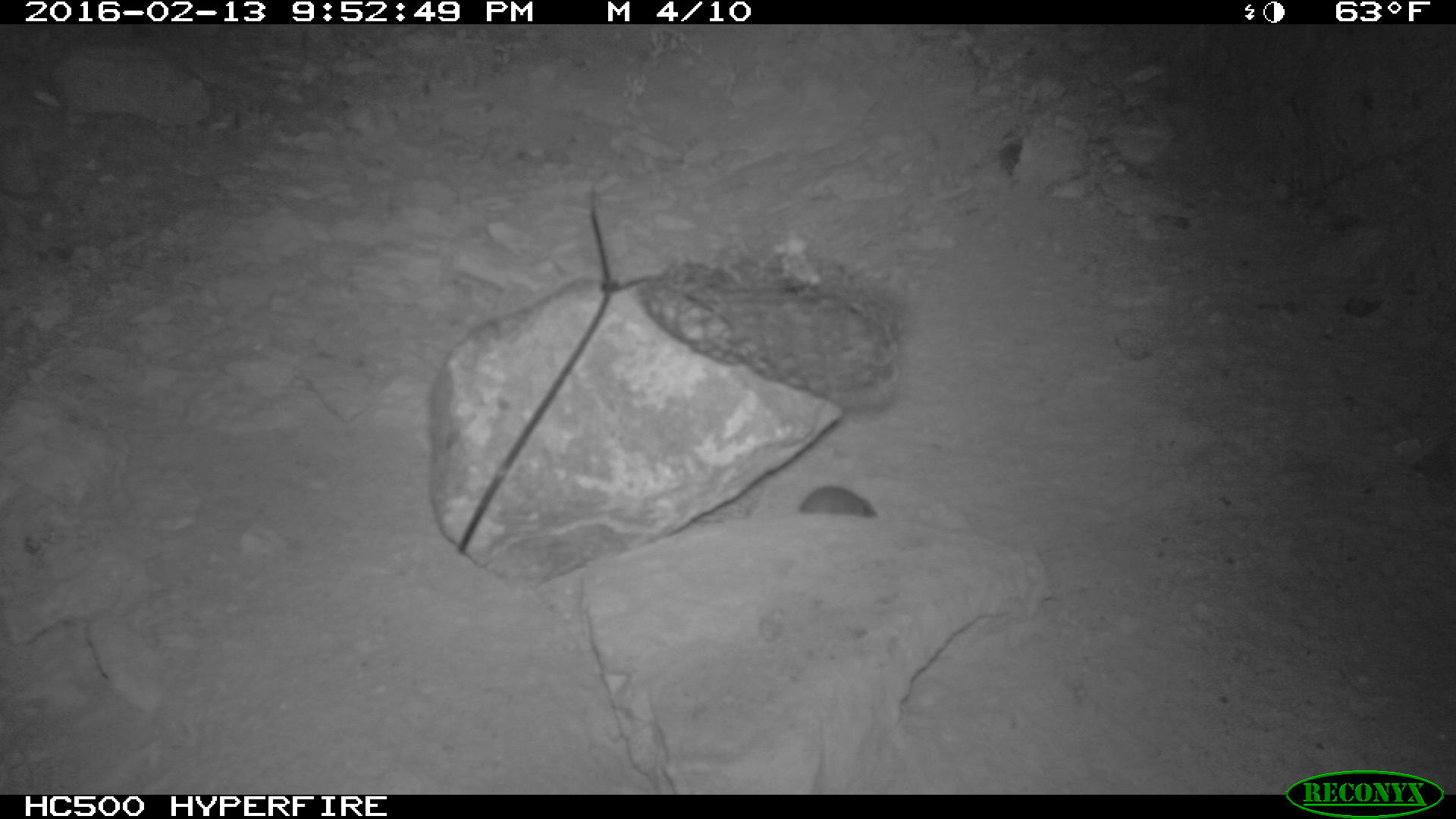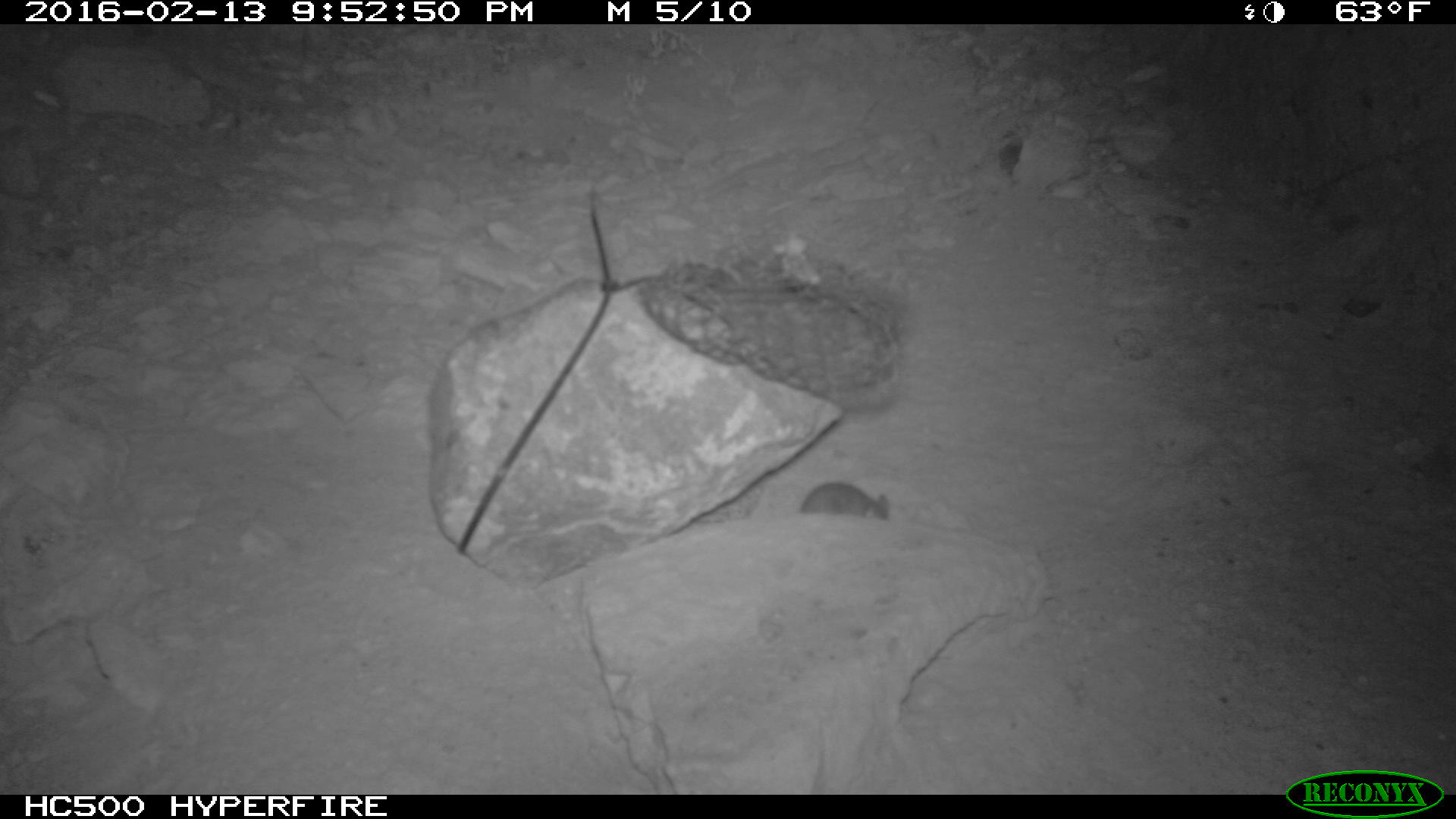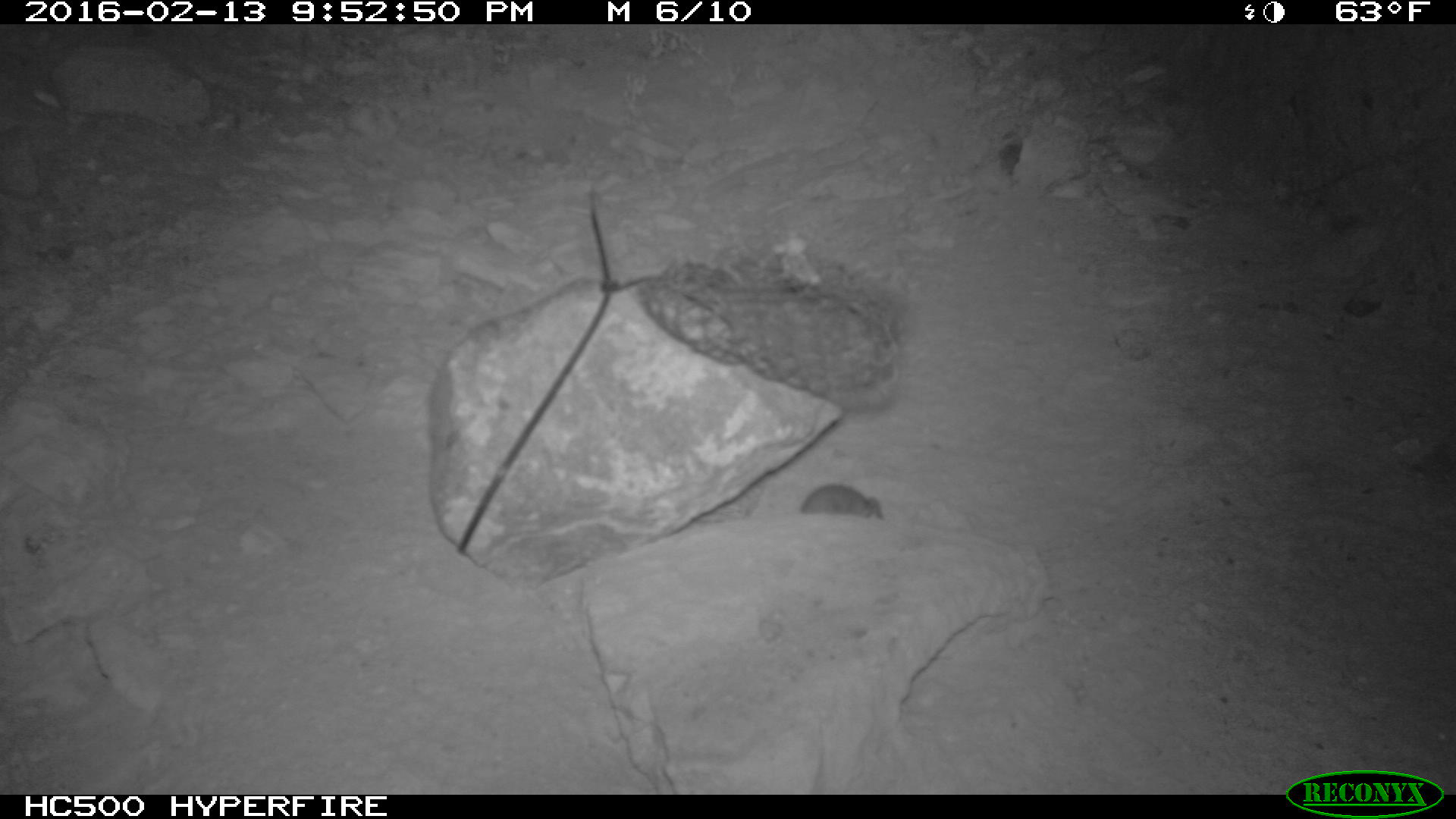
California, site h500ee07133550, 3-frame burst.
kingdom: Animalia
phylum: Chordata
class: Mammalia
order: Rodentia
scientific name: Rodentia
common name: rodent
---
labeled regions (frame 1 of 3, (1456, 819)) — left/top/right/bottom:
rodent: 795/478/880/519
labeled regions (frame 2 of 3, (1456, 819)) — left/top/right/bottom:
rodent: 799/479/890/520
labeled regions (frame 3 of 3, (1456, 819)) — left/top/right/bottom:
rodent: 797/485/884/523